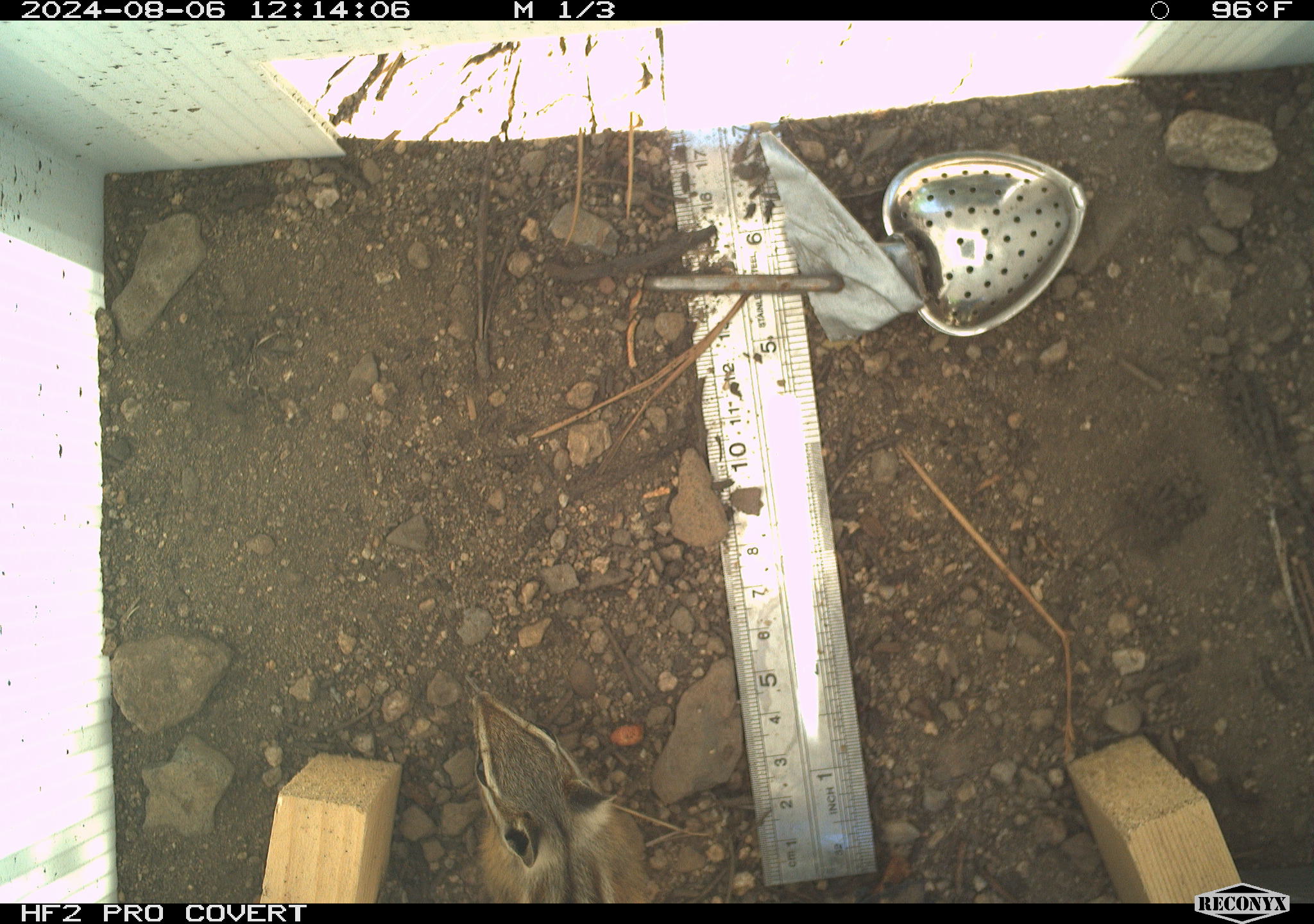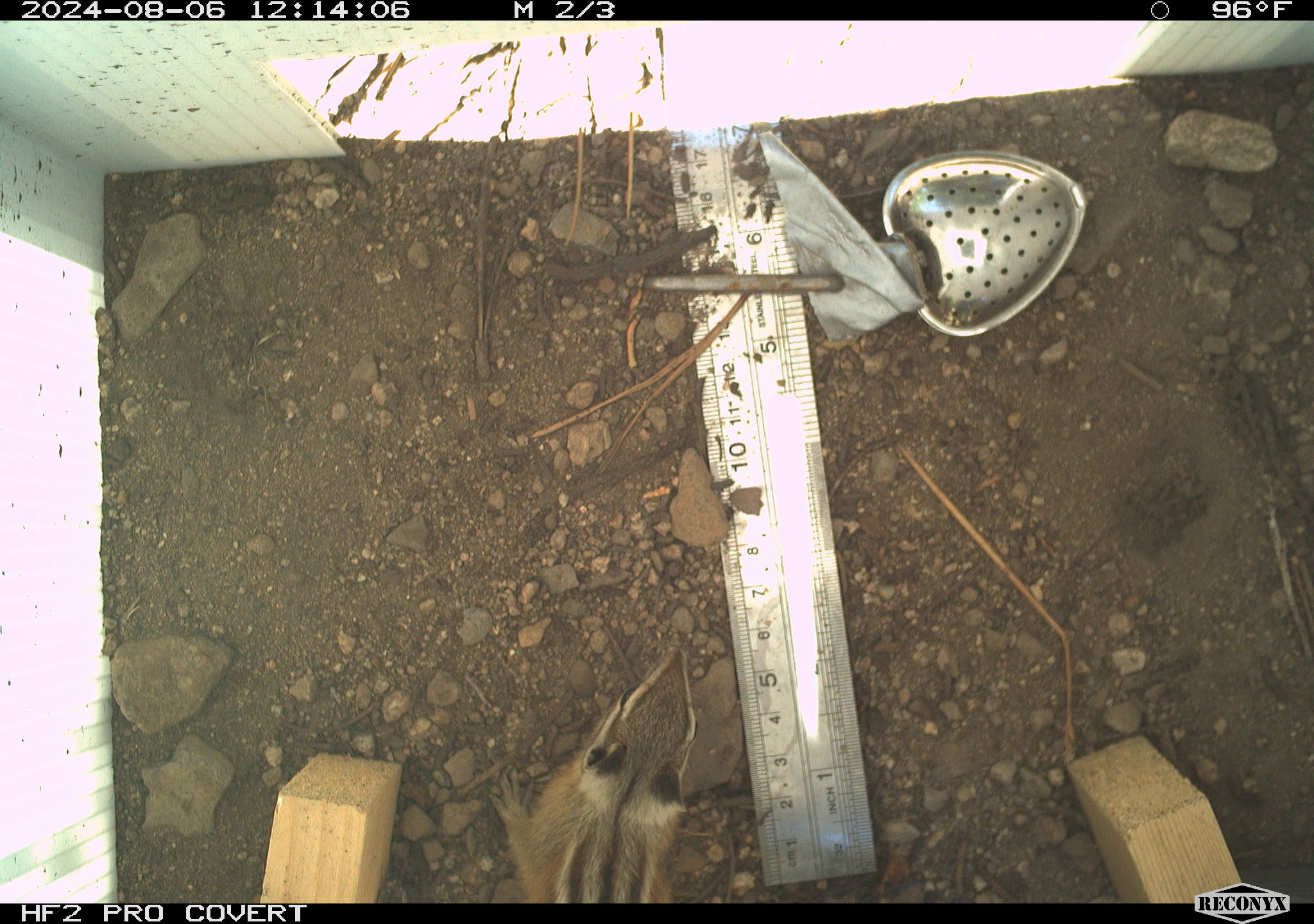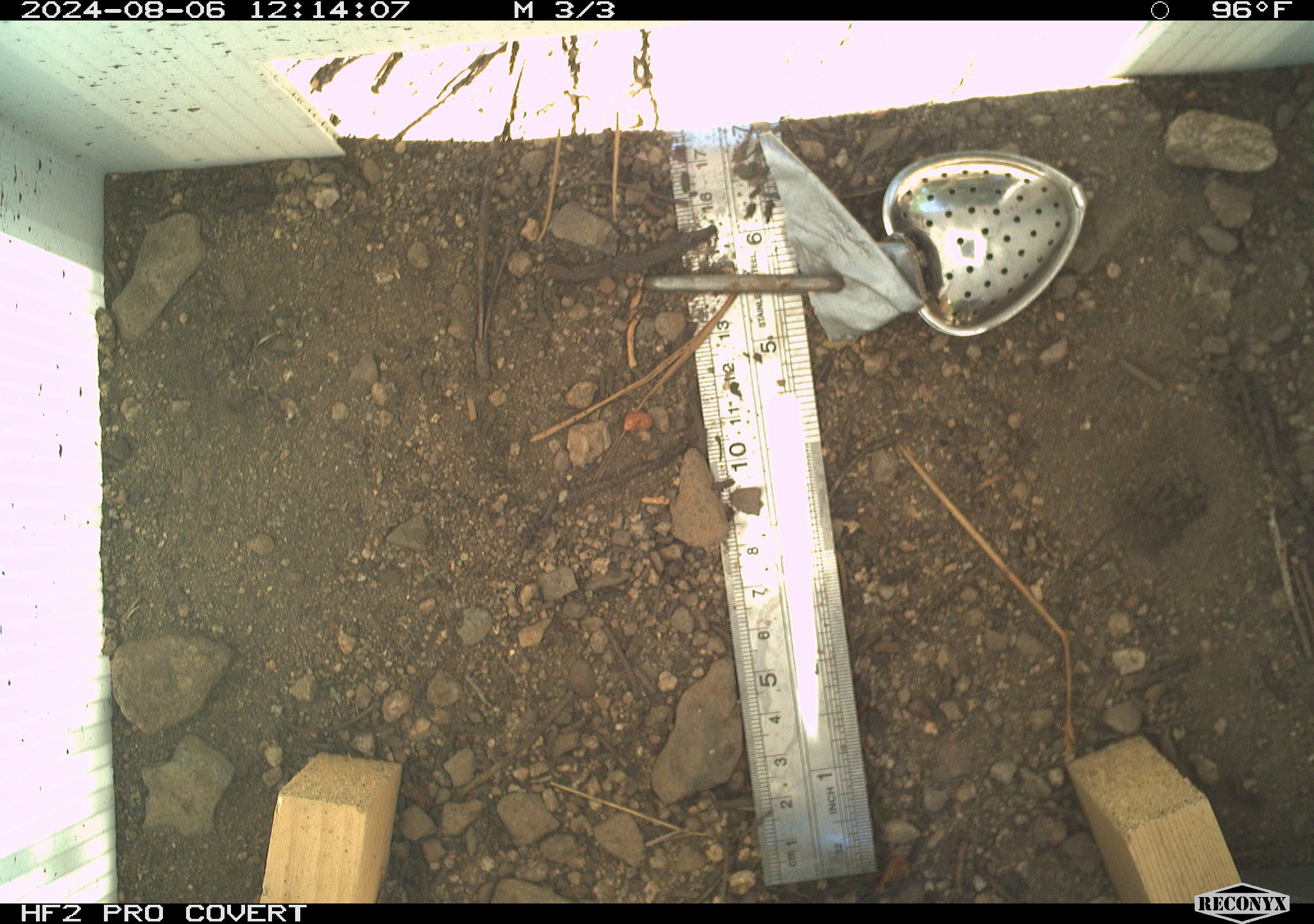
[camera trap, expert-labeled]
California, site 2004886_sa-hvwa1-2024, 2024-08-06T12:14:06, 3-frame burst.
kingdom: Animalia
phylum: Chordata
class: Mammalia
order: Rodentia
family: Sciuridae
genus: Neotamias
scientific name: Neotamias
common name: western chipmunks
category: neotamias species